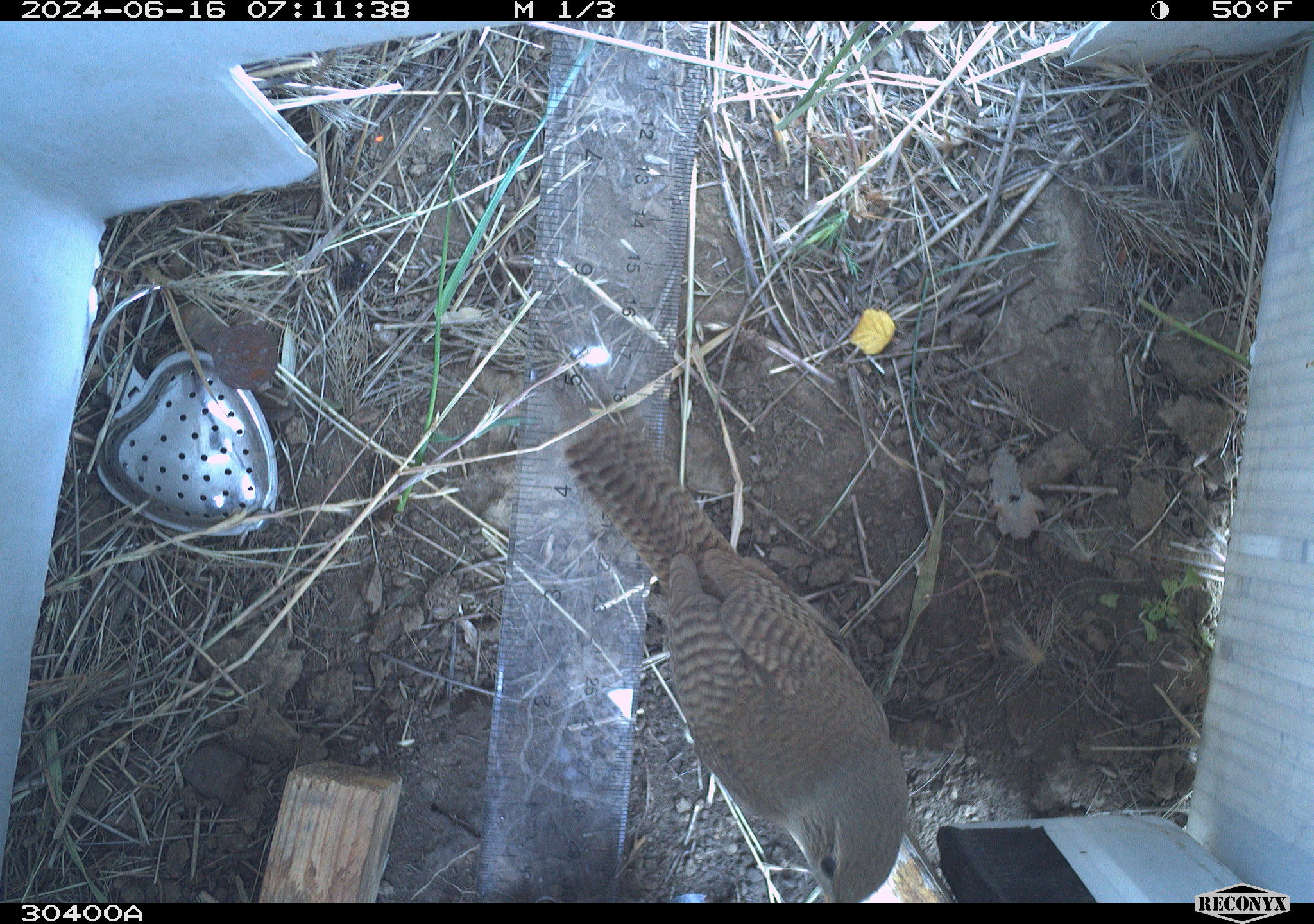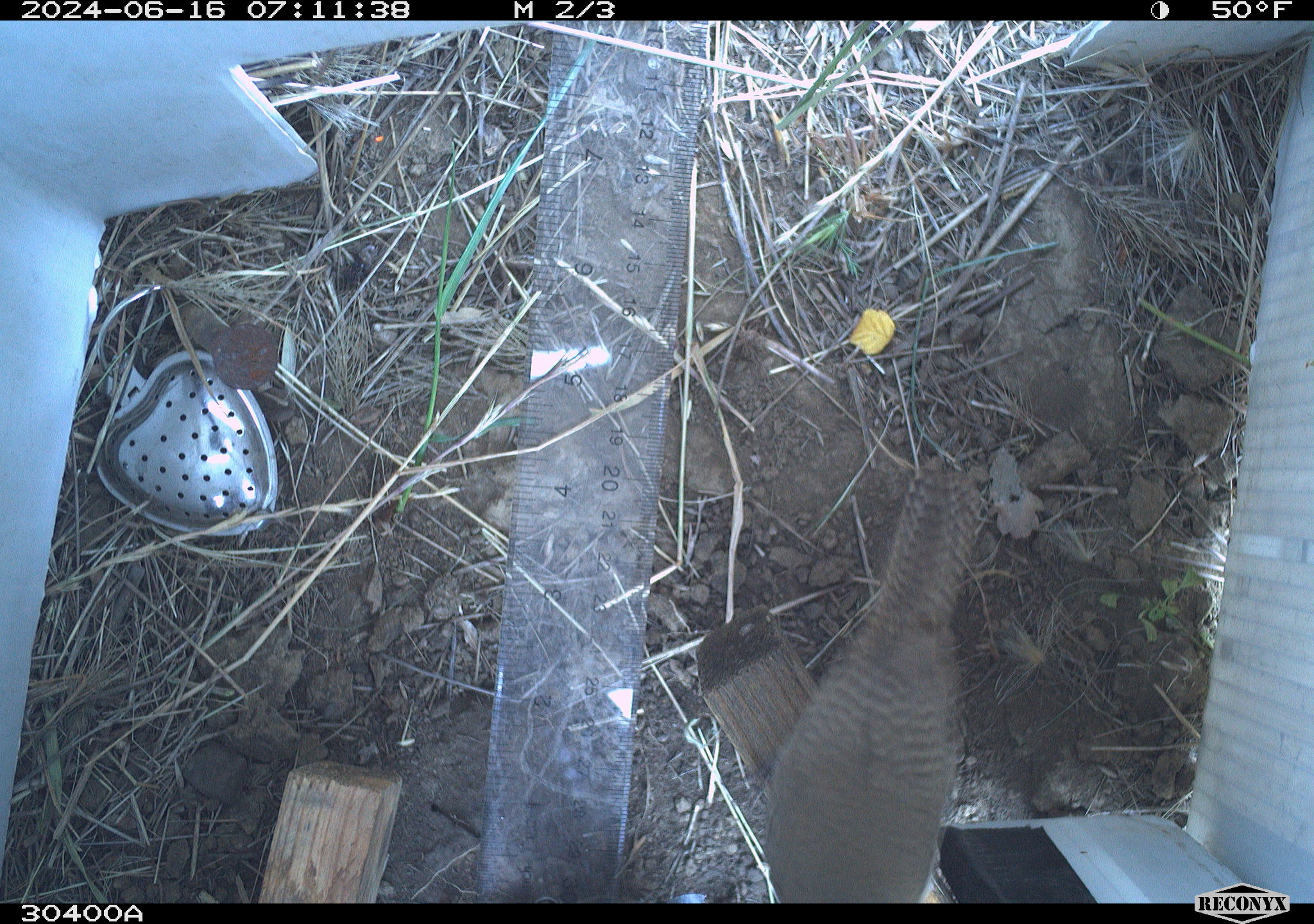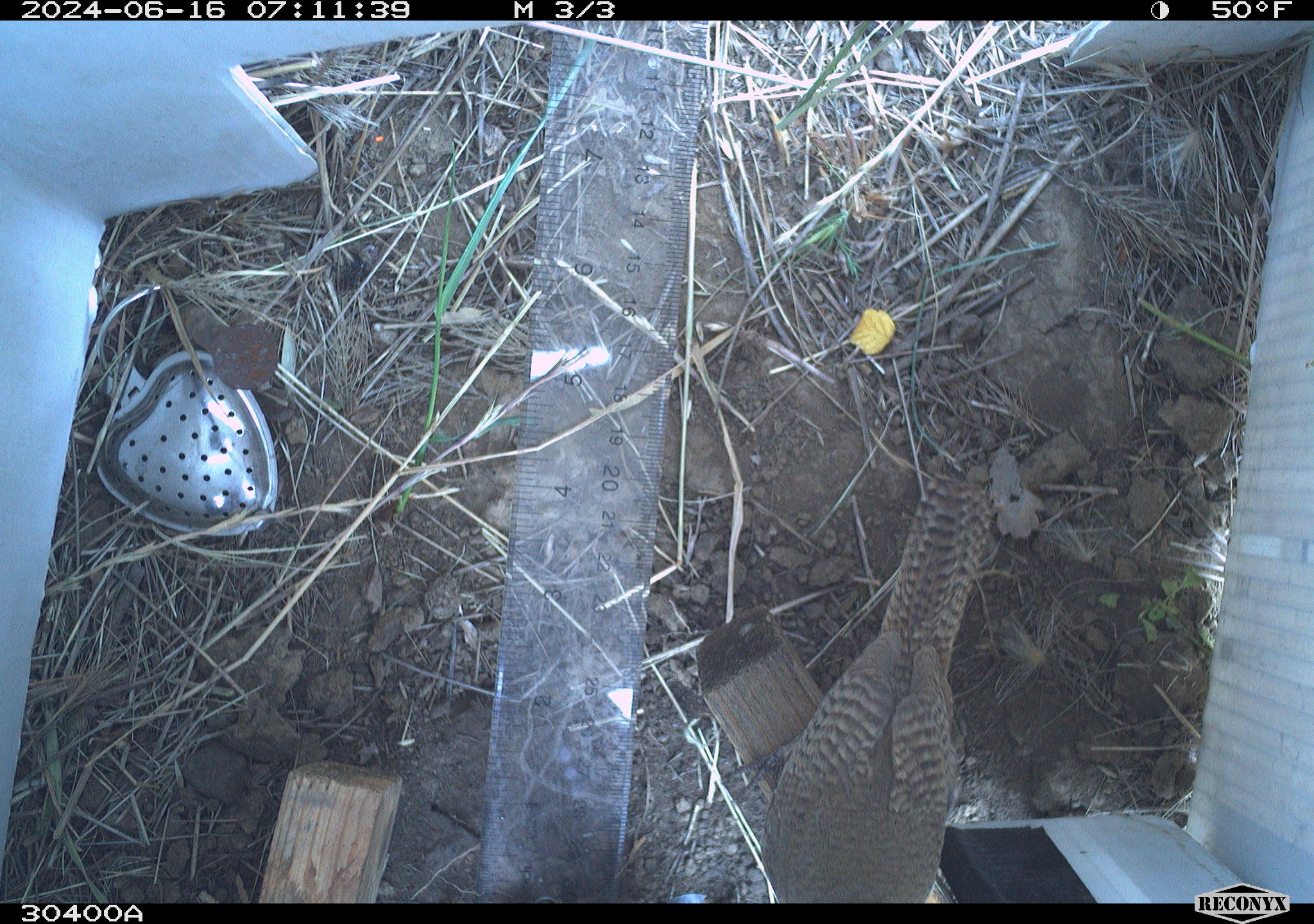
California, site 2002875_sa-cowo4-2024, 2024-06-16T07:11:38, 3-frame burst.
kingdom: Animalia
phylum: Chordata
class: Aves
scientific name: Aves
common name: bird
Bird (Aves).